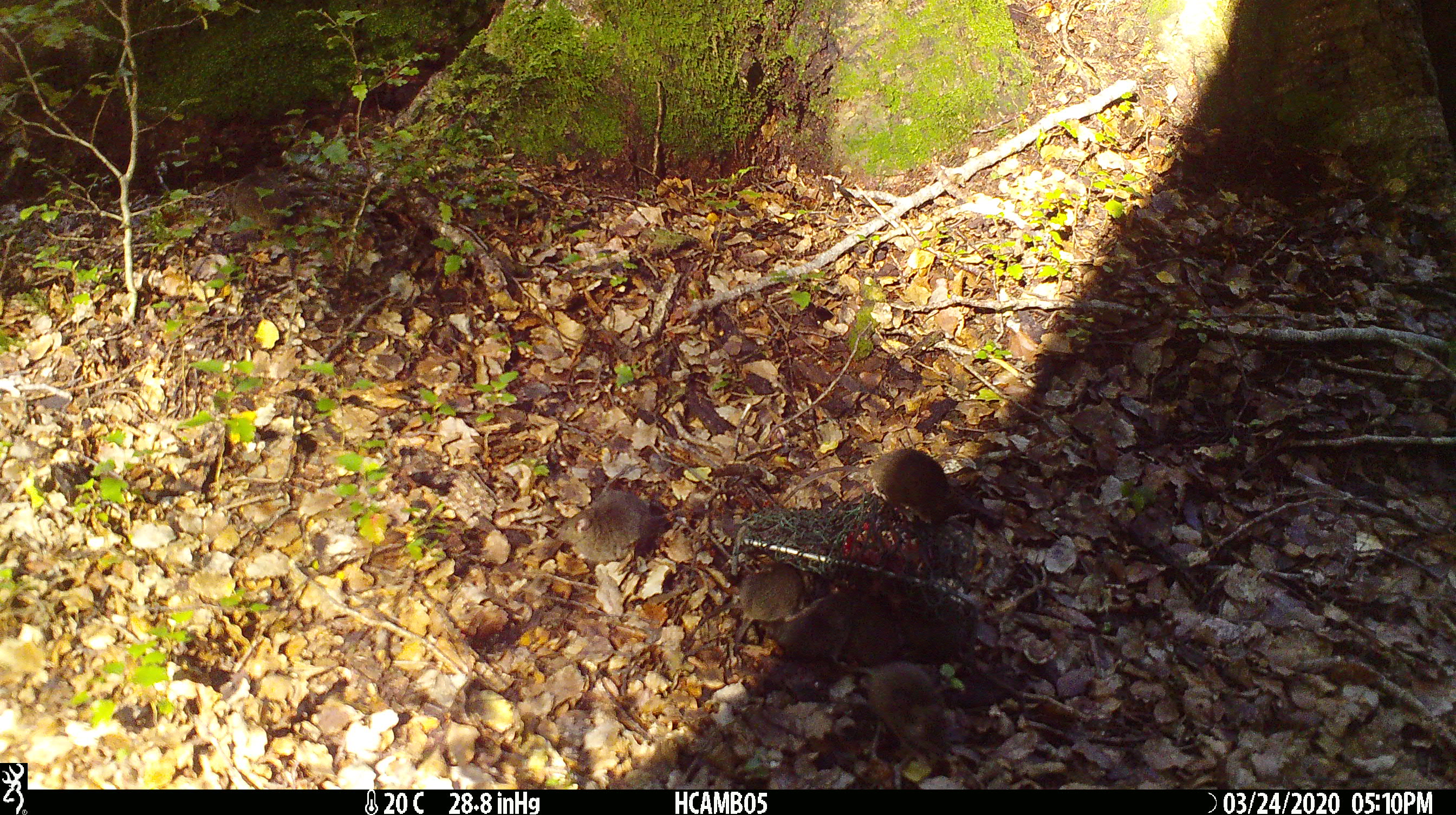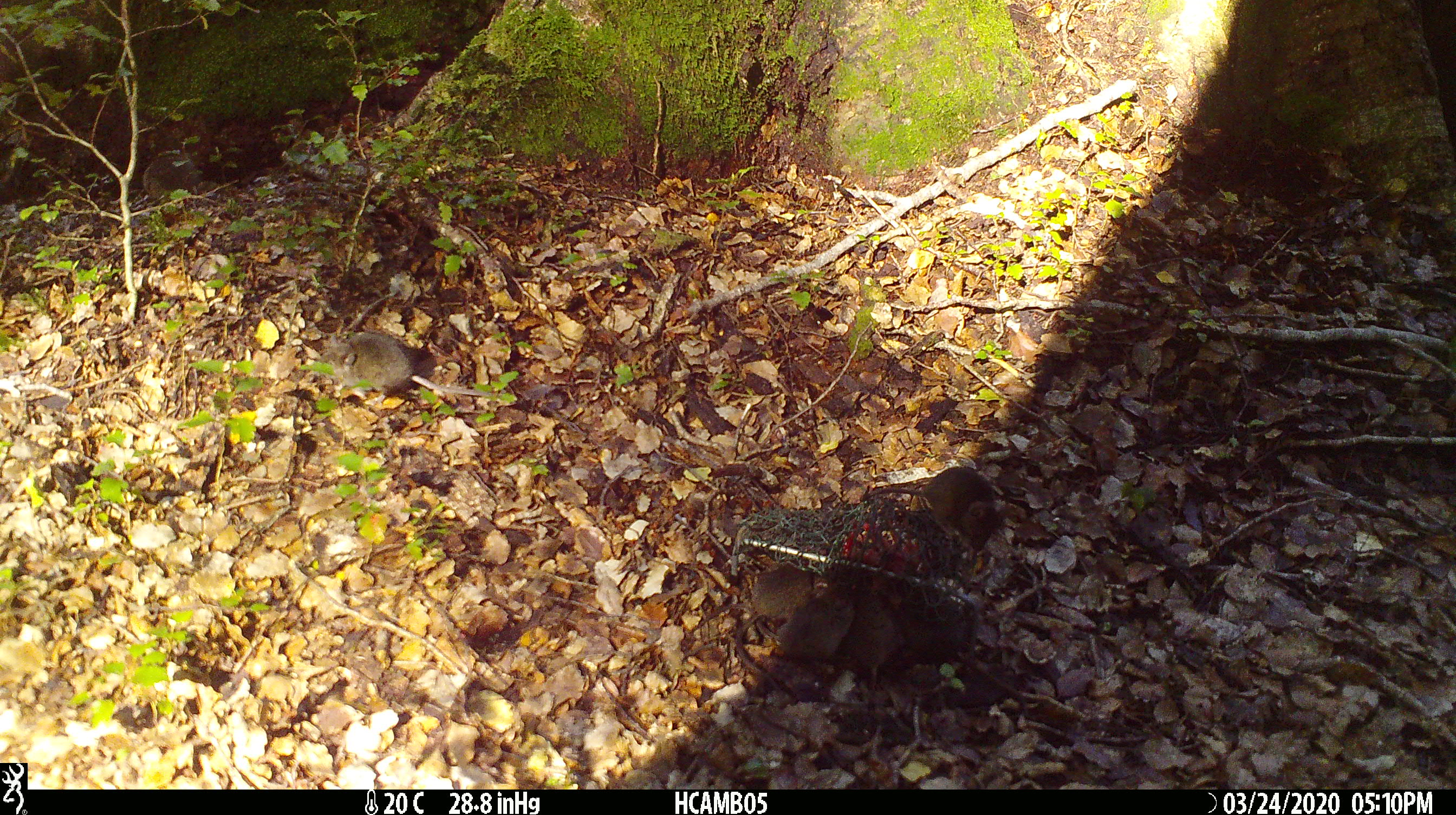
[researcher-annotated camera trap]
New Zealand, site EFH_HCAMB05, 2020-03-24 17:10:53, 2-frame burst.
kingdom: Animalia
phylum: Chordata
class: Mammalia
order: Rodentia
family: Muridae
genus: Mus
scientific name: Mus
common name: mouse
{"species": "mouse (Mus)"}